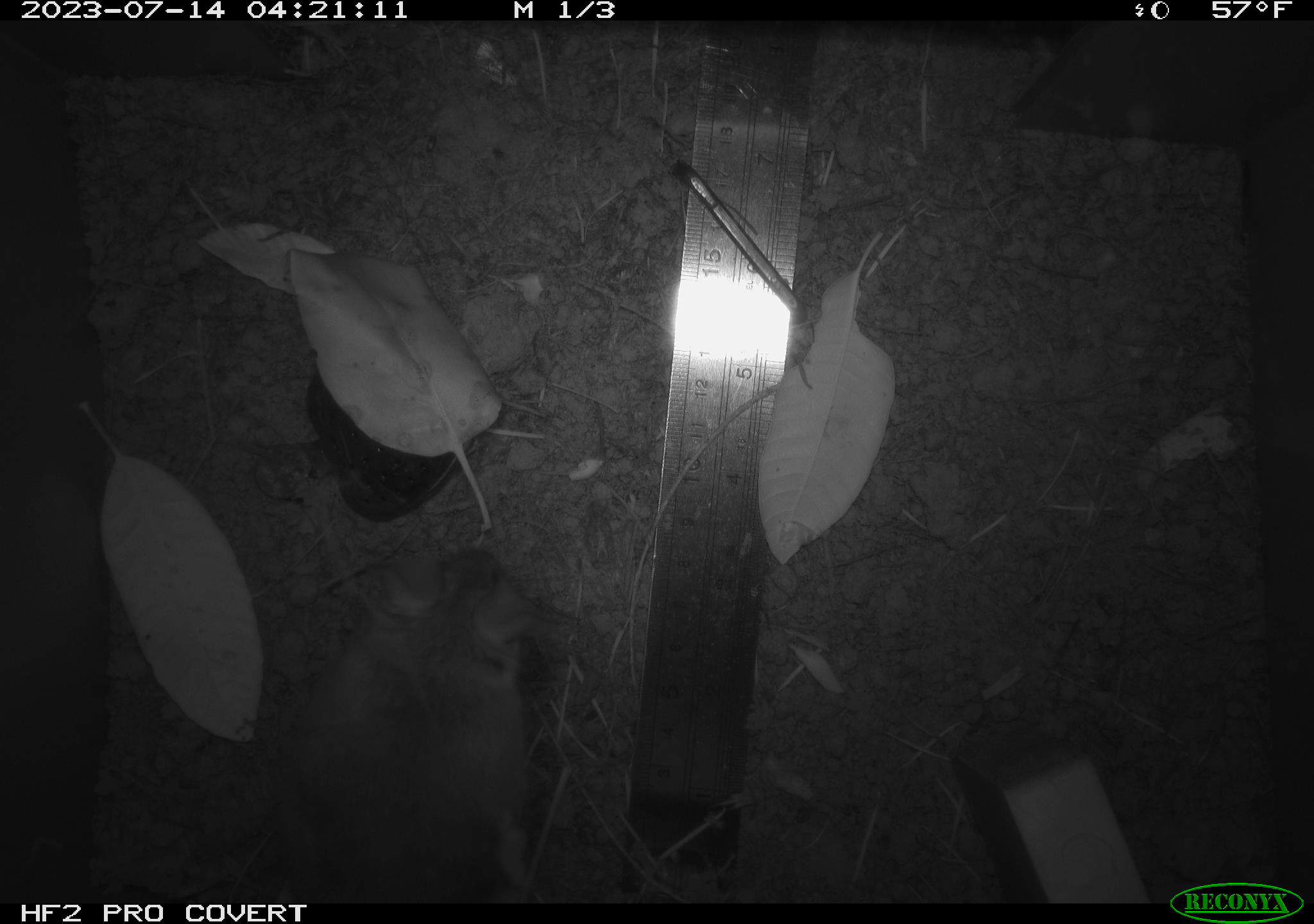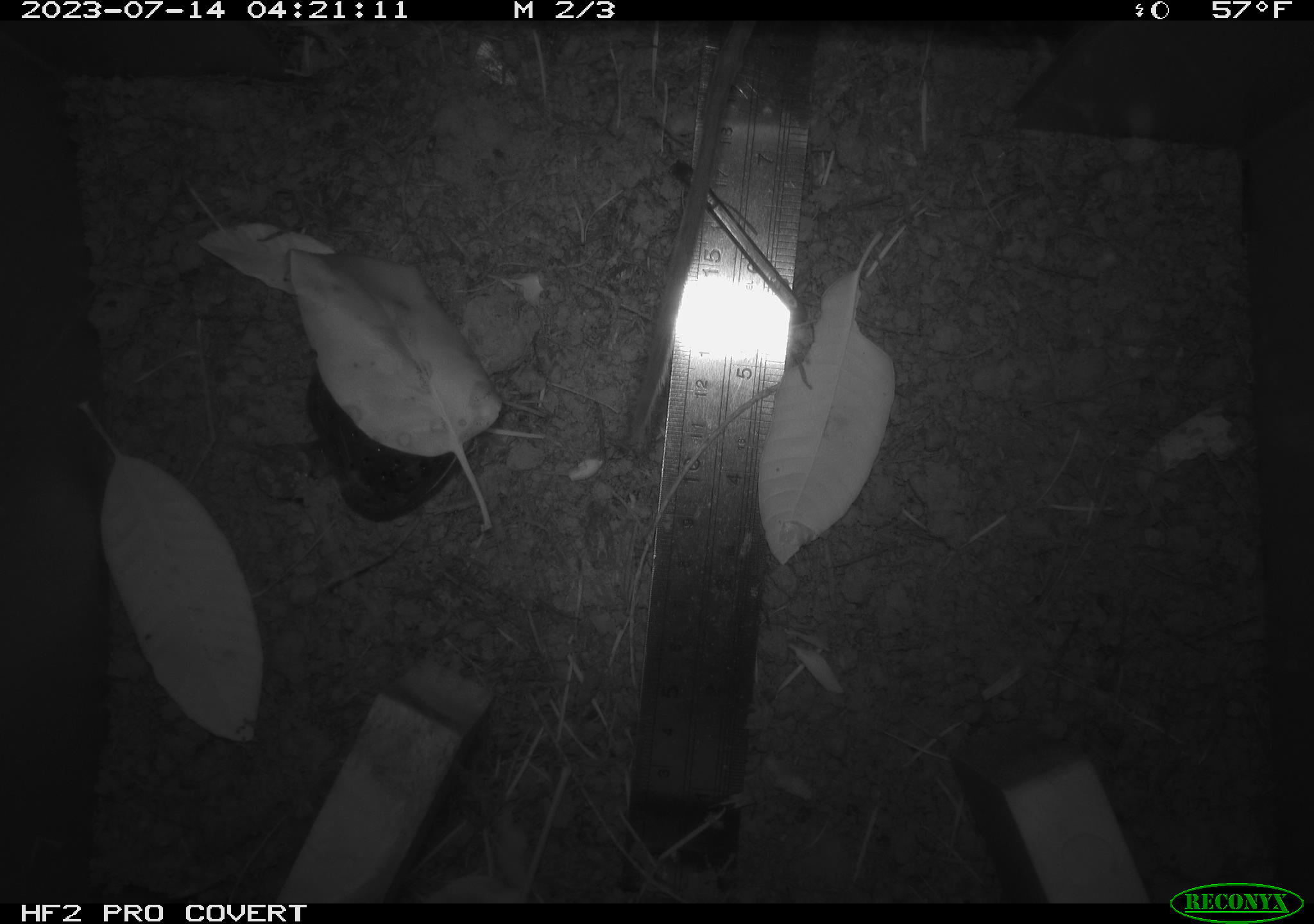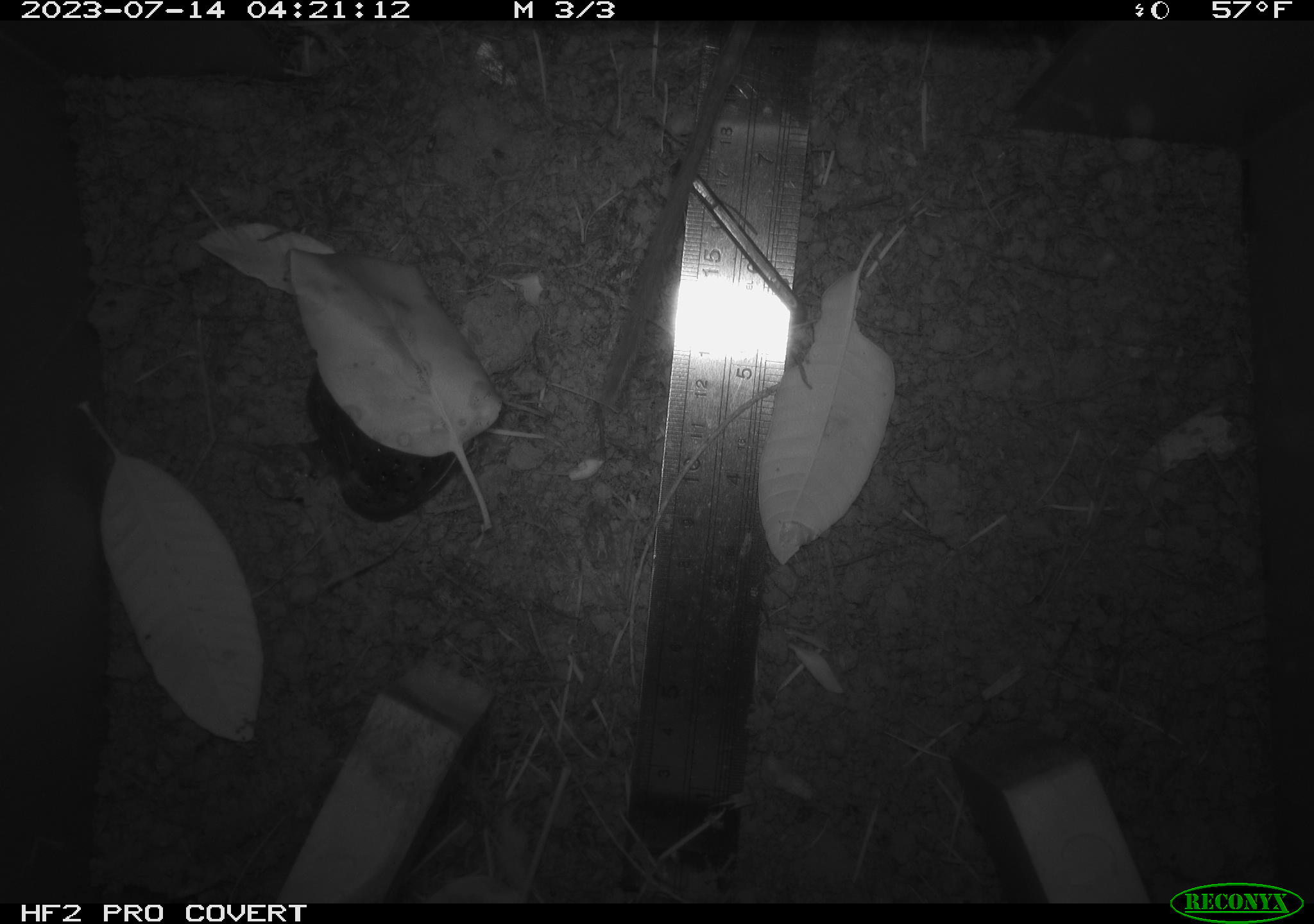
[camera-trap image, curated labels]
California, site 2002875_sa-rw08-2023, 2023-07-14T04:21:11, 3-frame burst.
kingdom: Animalia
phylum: Chordata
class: Mammalia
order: Rodentia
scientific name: Rodentia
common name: mouse species